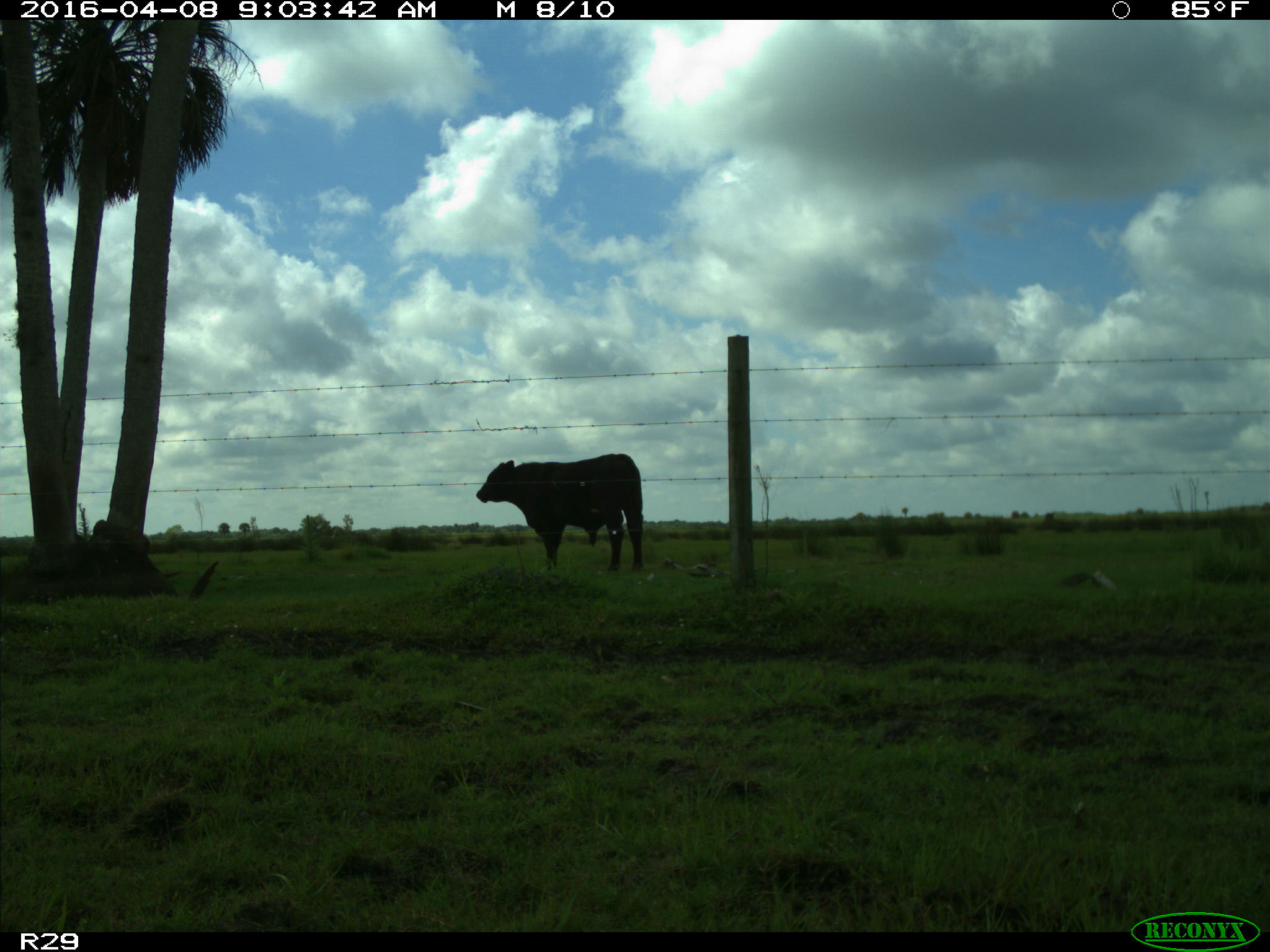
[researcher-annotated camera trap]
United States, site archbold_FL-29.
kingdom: Animalia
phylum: Chordata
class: Mammalia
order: Artiodactyla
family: Bovidae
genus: Bos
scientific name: Bos taurus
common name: domestic cow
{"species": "Bos taurus (domestic cow)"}